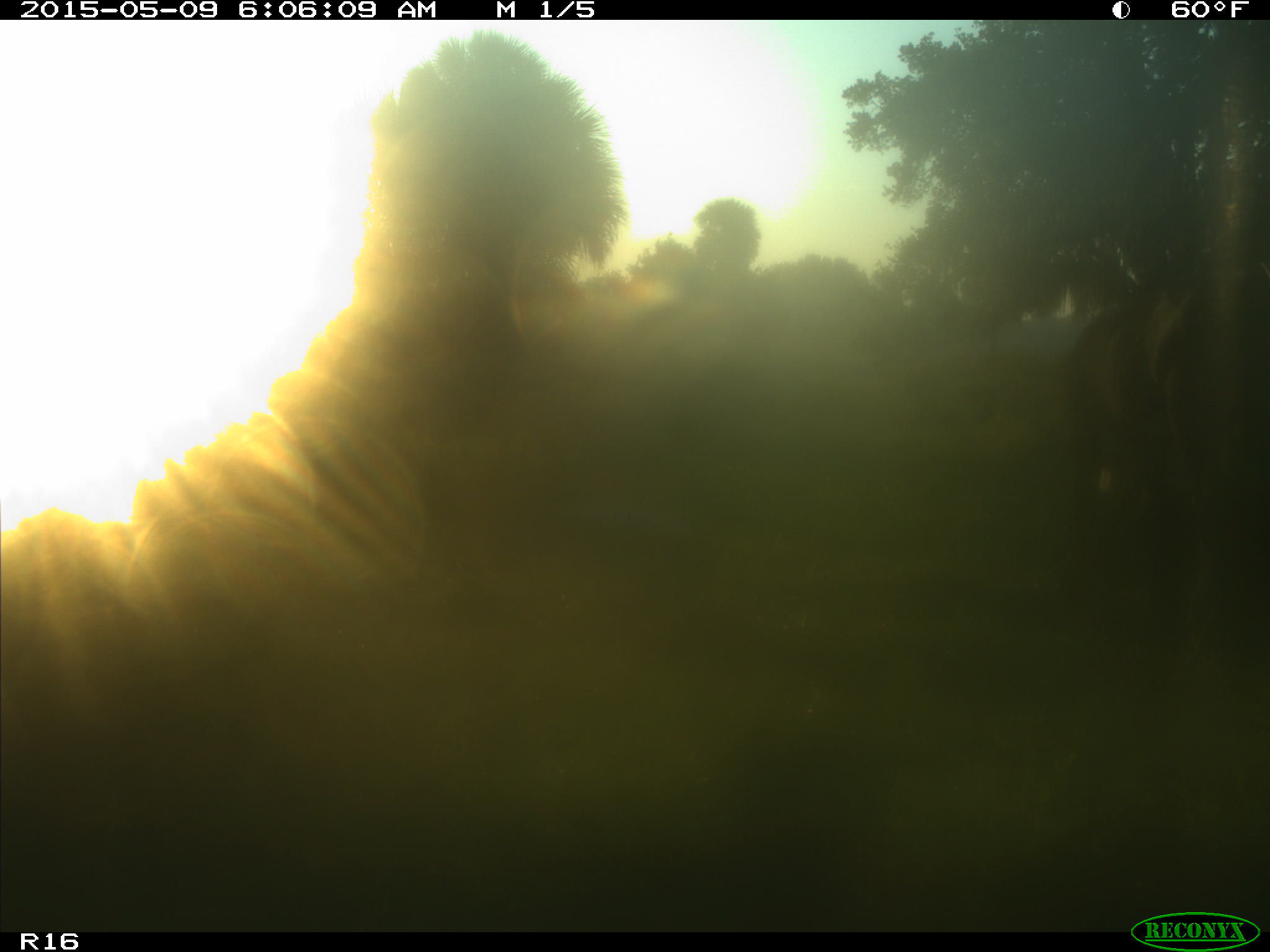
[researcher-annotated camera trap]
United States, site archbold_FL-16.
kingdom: Animalia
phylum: Chordata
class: Mammalia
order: Artiodactyla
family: Bovidae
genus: Bos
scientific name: Bos taurus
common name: domestic cow